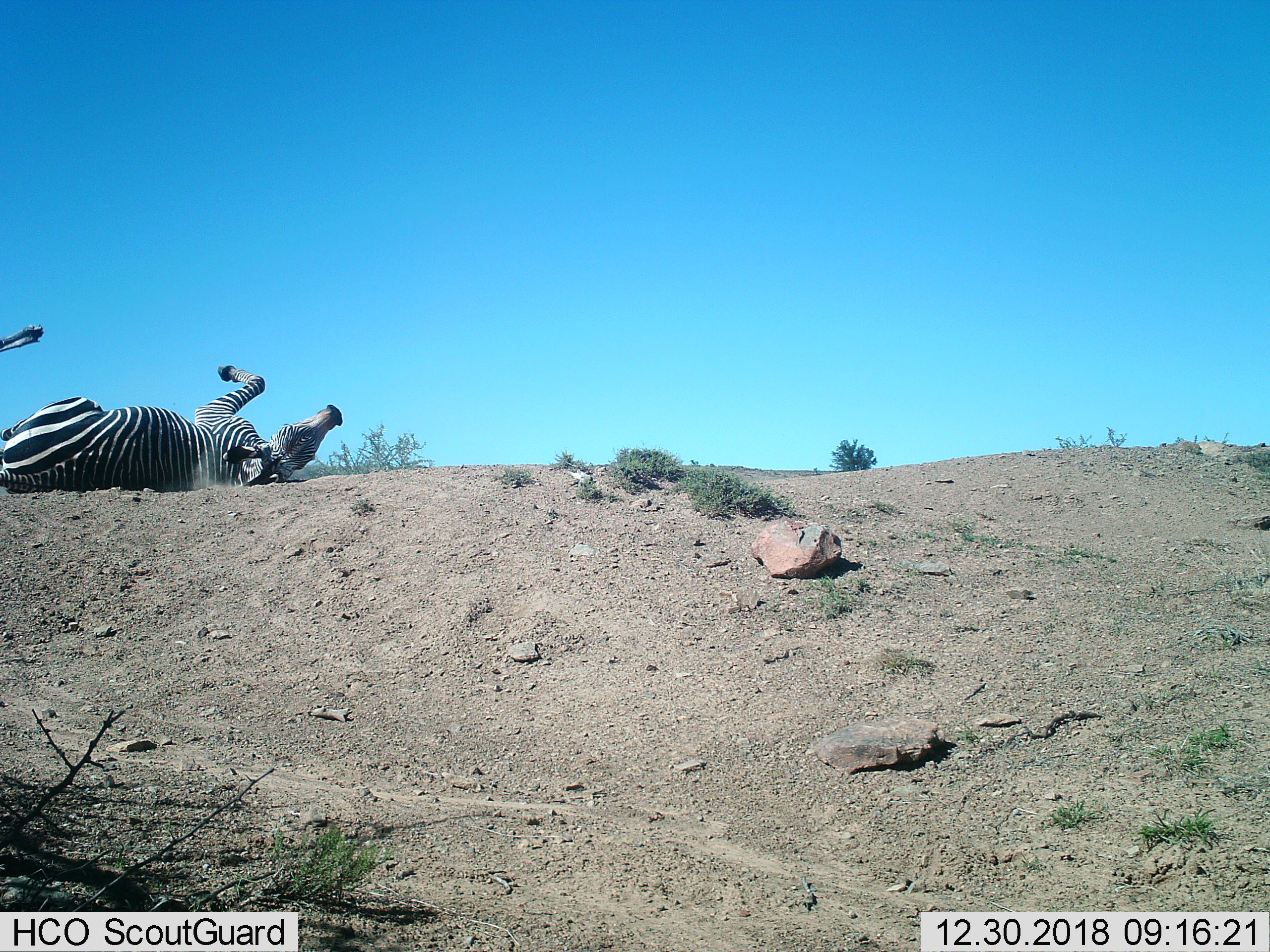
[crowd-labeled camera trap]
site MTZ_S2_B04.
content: unidentified animal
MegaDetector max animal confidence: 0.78